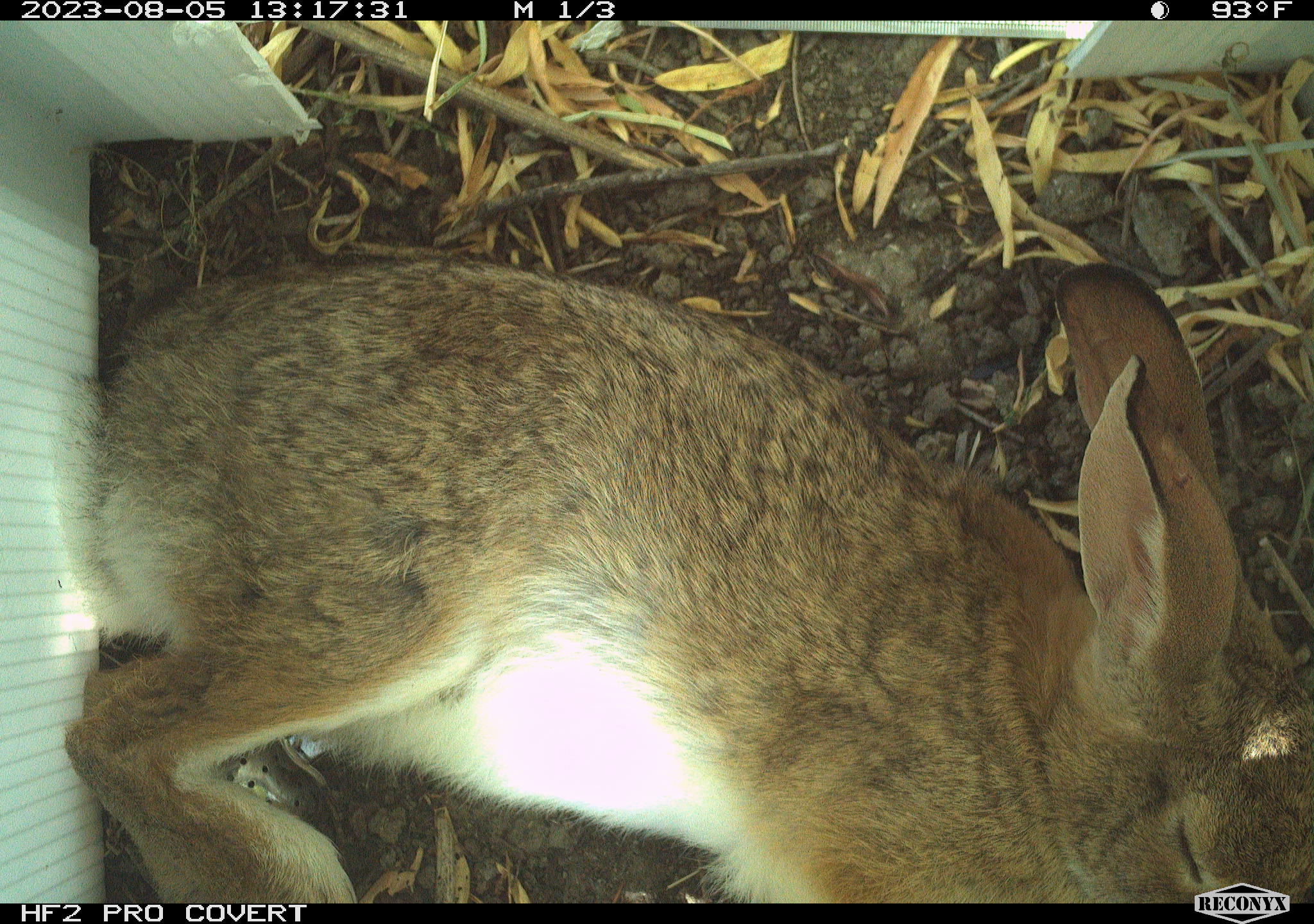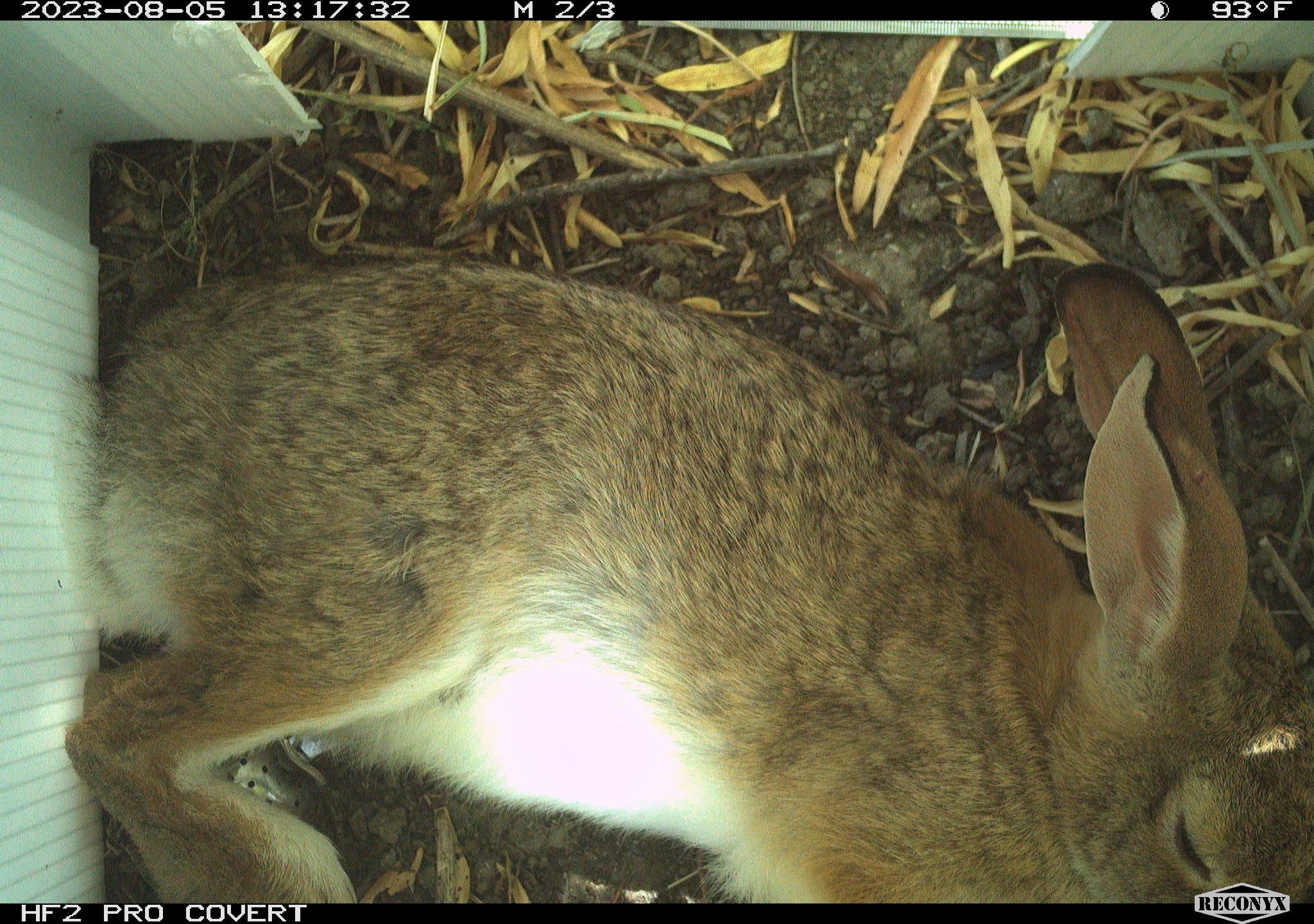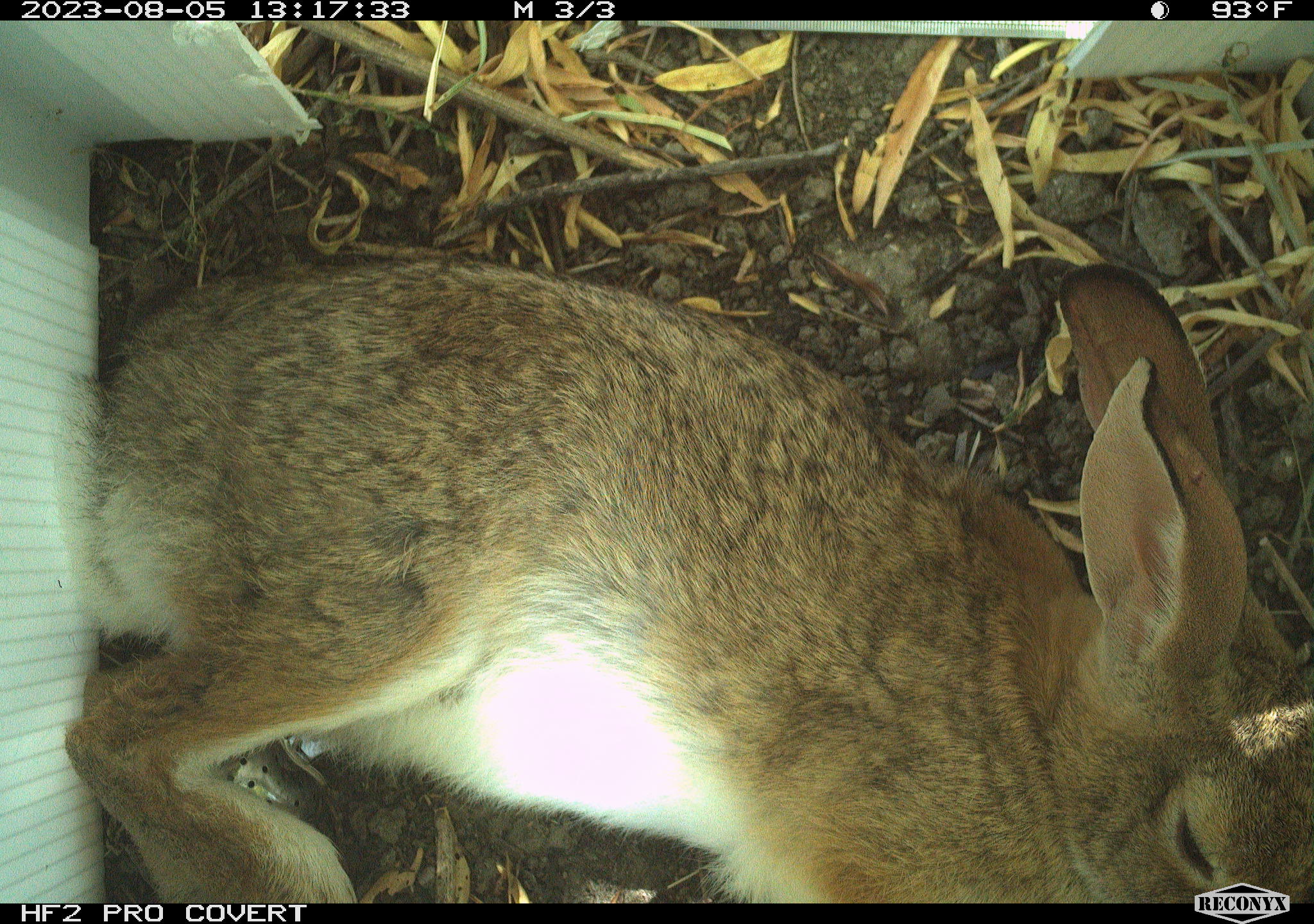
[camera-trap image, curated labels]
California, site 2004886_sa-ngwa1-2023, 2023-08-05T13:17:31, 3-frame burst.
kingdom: Animalia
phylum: Chordata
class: Mammalia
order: Lagomorpha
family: Leporidae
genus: Sylvilagus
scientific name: Sylvilagus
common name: cottontail rabbits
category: sylvilagus species